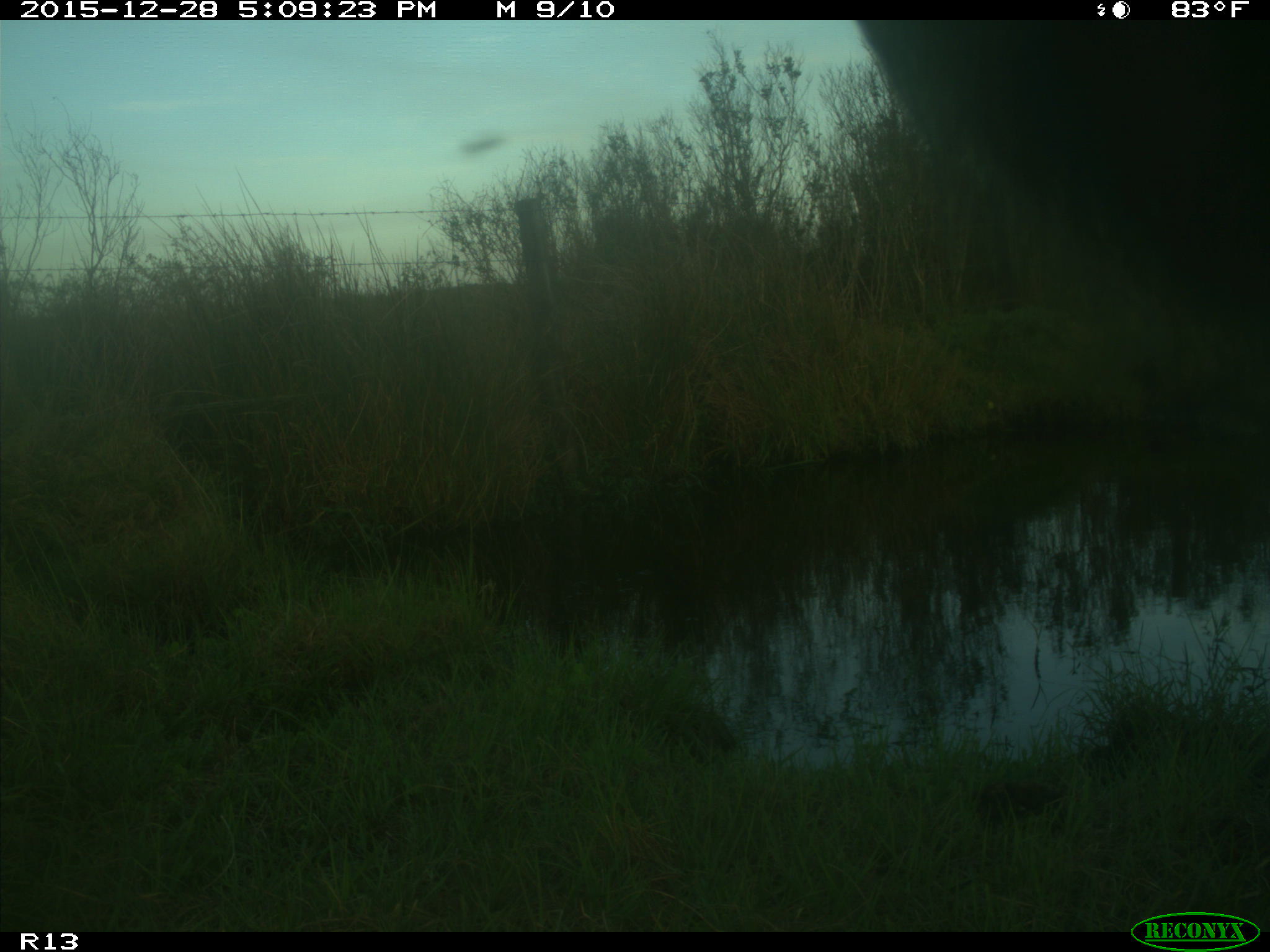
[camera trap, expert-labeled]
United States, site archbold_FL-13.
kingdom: Animalia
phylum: Chordata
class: Mammalia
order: Artiodactyla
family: Bovidae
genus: Bos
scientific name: Bos taurus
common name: domestic cow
Bos taurus (domestic cow).